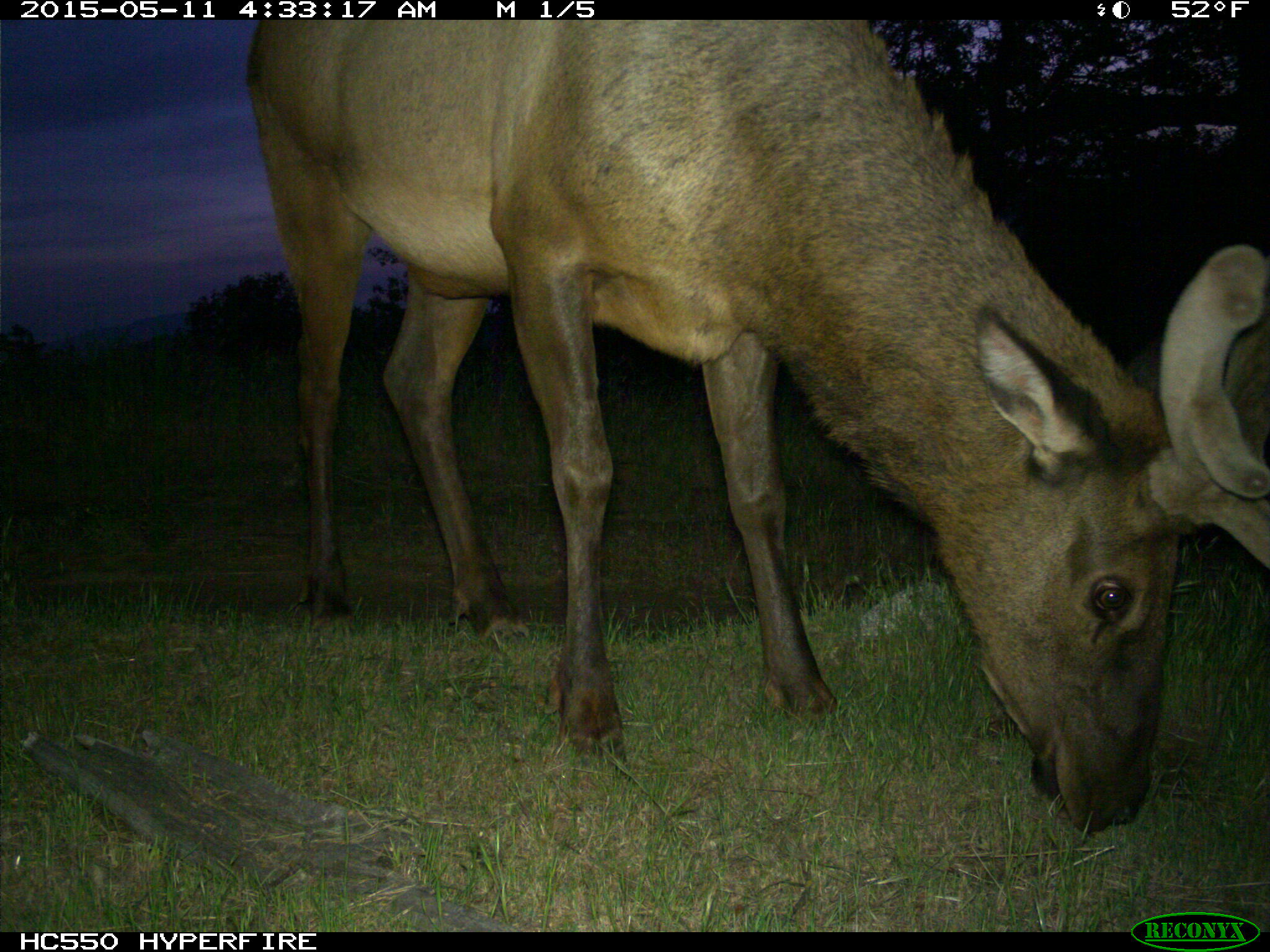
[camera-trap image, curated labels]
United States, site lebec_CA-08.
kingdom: Animalia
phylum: Chordata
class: Mammalia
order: Artiodactyla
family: Cervidae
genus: Cervus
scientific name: Cervus canadensis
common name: elk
Cervus canadensis (elk).